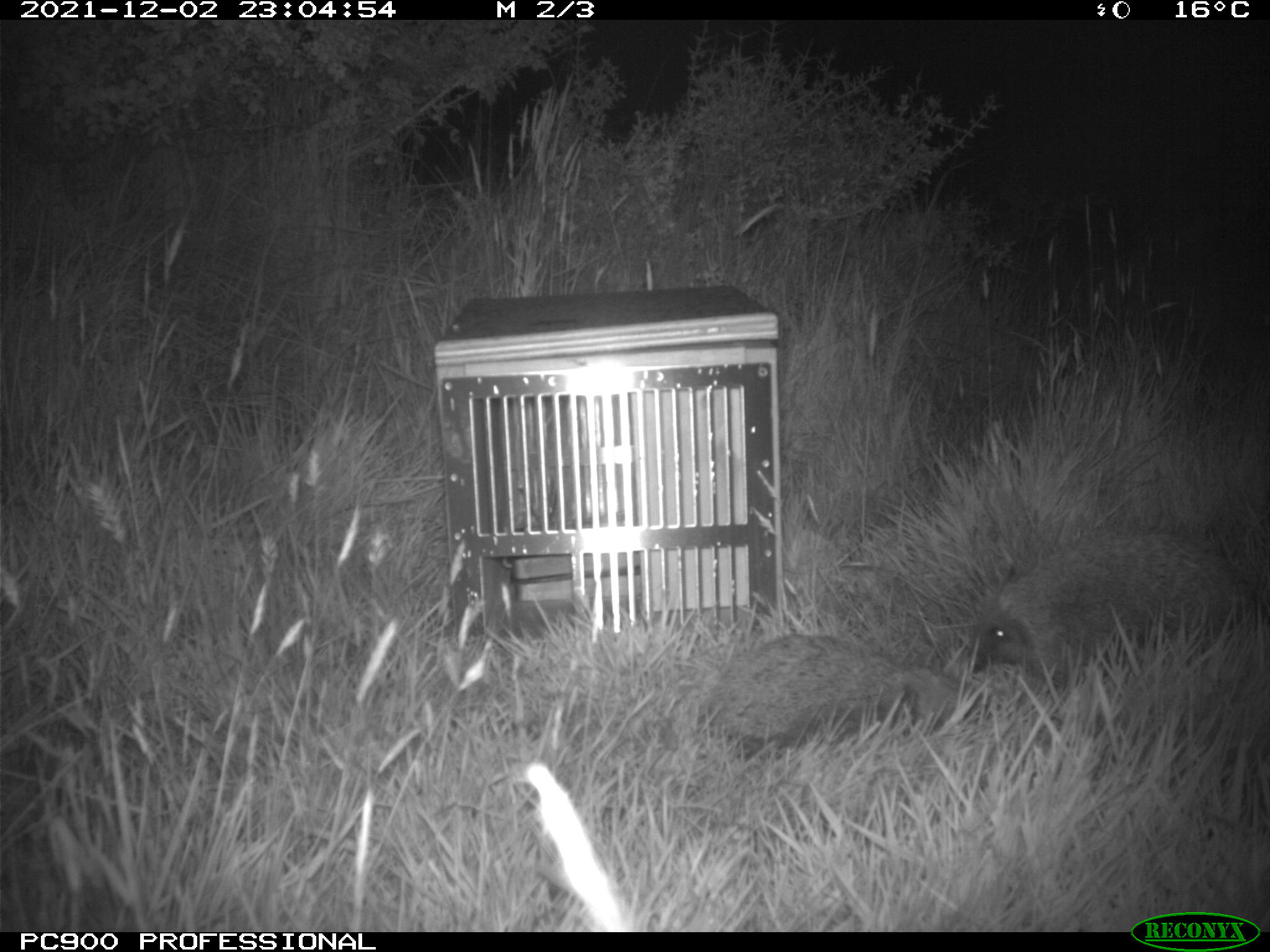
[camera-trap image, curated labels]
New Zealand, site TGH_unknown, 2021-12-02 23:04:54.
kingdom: Animalia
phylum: Chordata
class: Mammalia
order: Eulipotyphla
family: Erinaceidae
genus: Erinaceus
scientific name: Erinaceus europaeus europaeus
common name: european hedgehog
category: hedgehog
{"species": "hedgehog (european hedgehog) (Erinaceus europaeus europaeus)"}